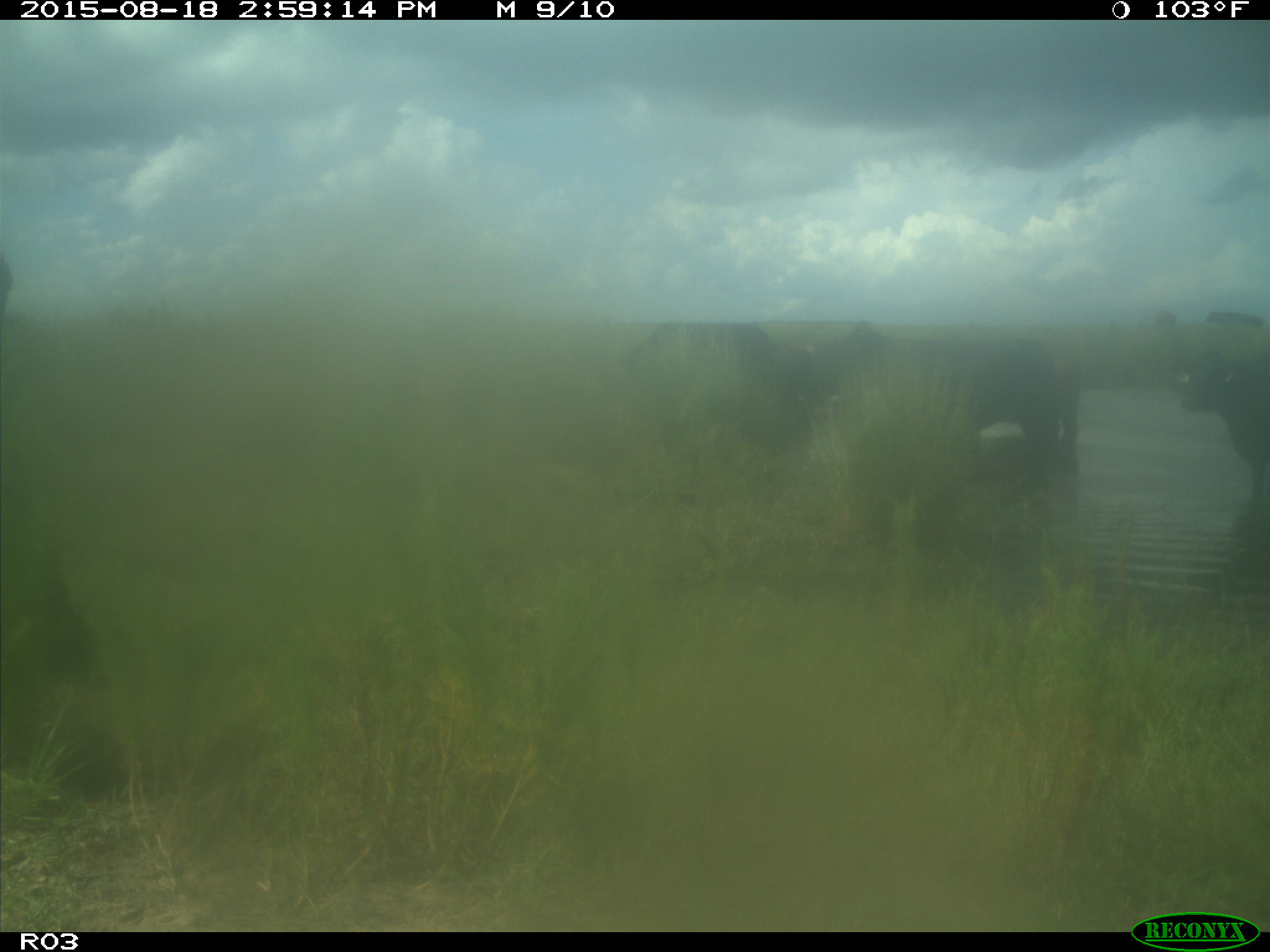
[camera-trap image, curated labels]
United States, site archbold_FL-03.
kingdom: Animalia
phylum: Chordata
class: Mammalia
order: Artiodactyla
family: Bovidae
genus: Bos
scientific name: Bos taurus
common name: domestic cow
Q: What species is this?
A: Bos taurus (domestic cow).